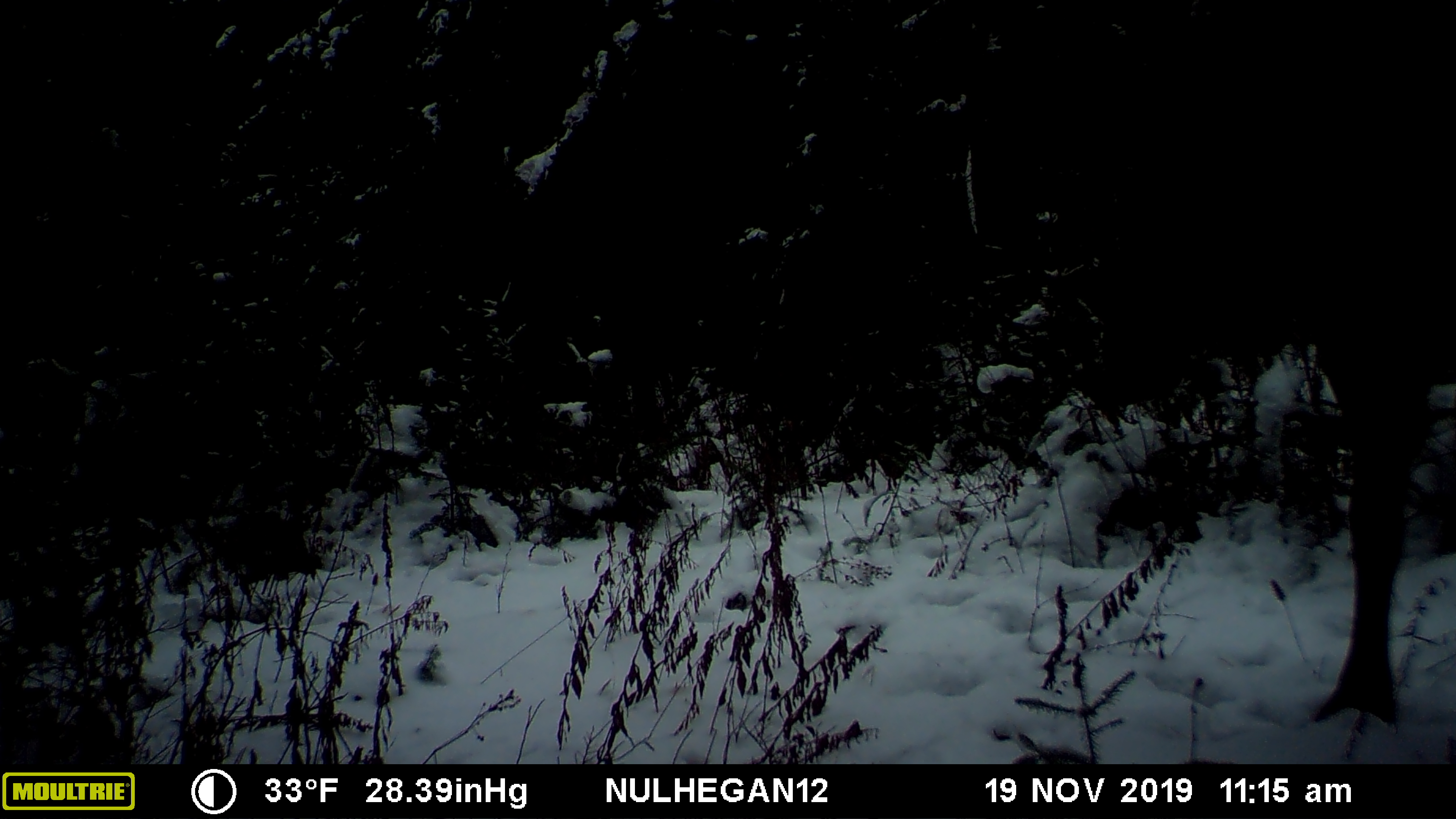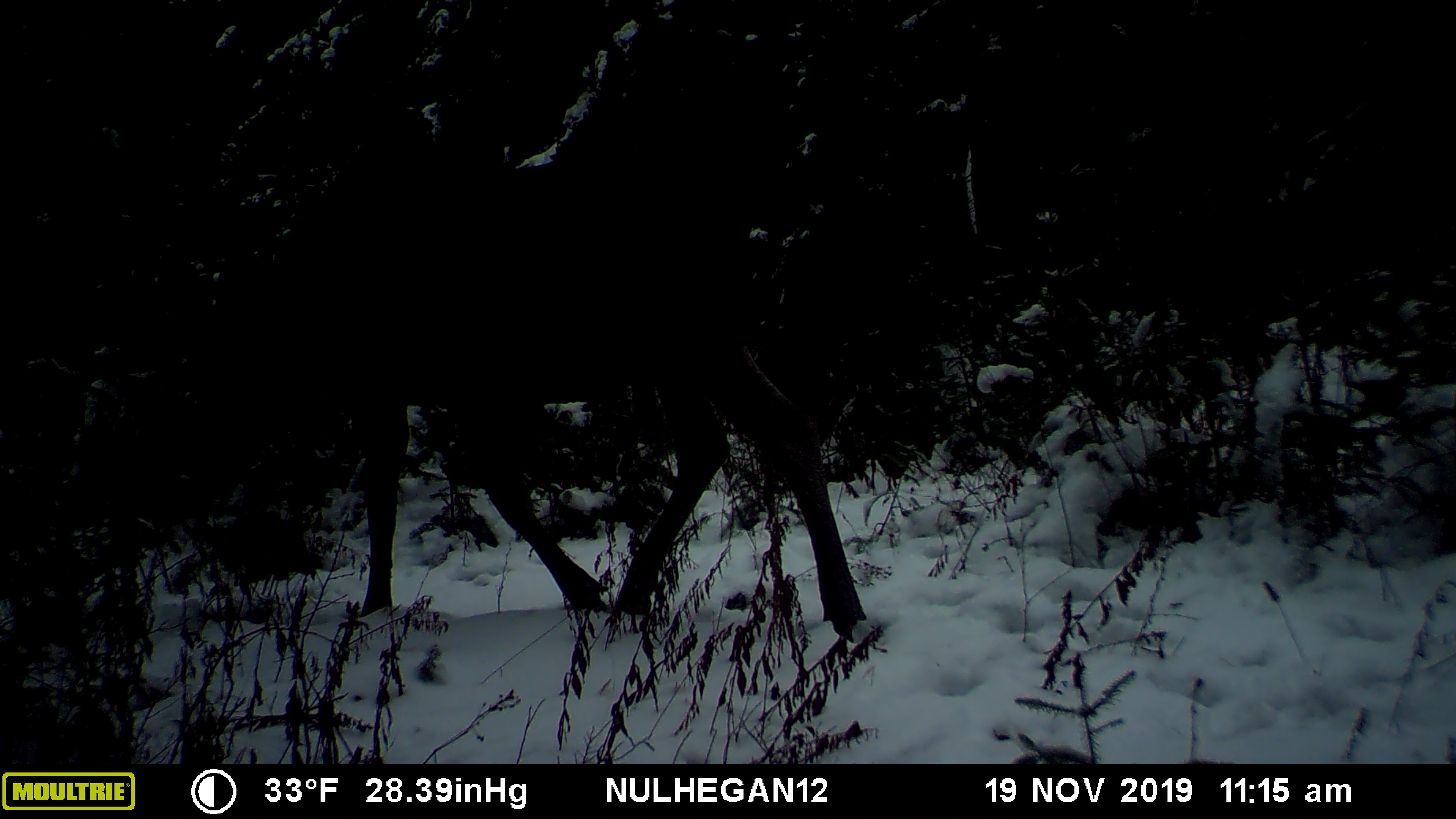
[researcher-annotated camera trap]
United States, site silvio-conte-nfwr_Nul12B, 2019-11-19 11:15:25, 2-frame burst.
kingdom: Animalia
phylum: Chordata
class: Mammalia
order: Artiodactyla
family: Cervidae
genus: Alces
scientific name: Alces alces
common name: moose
Moose (Alces alces).